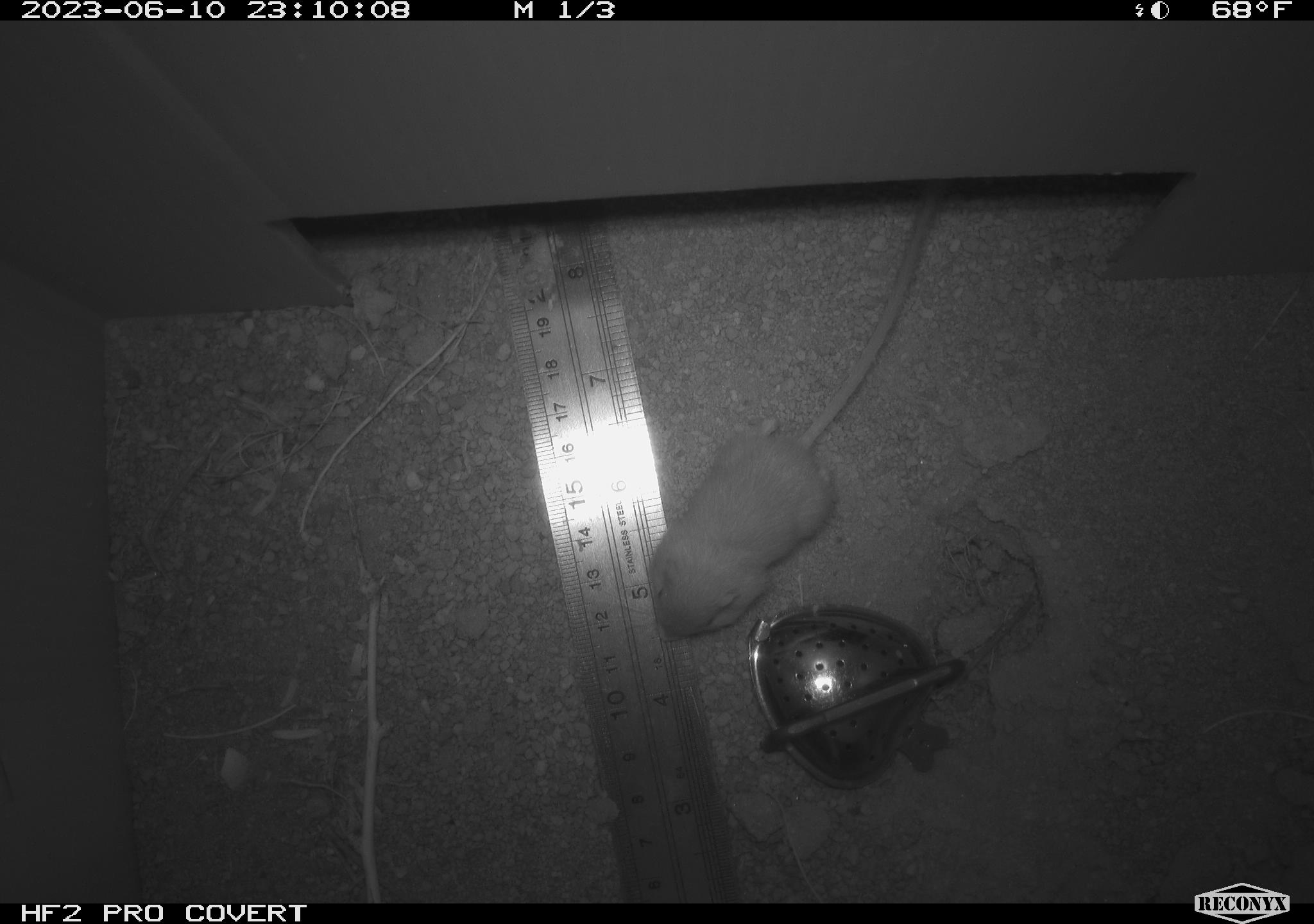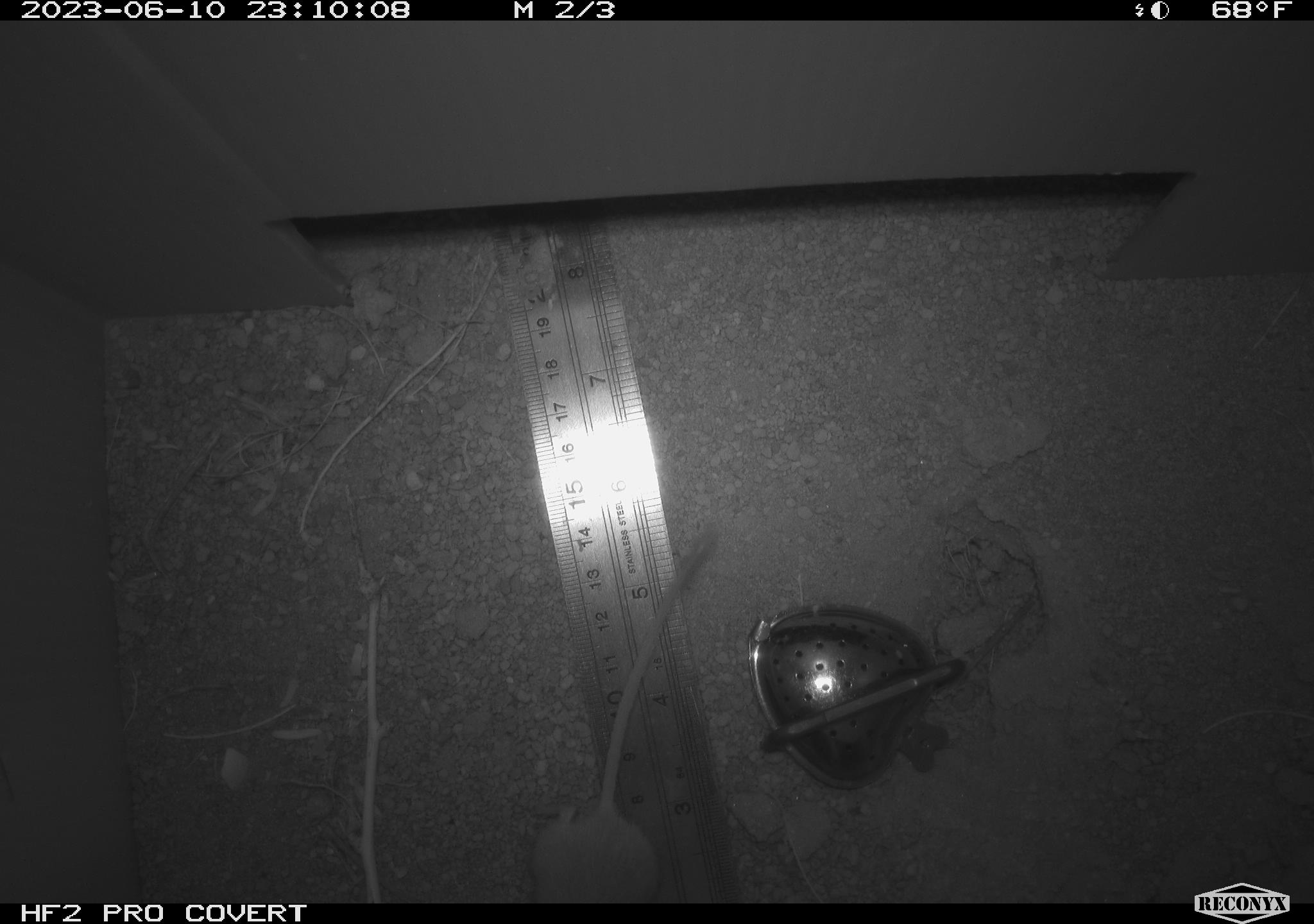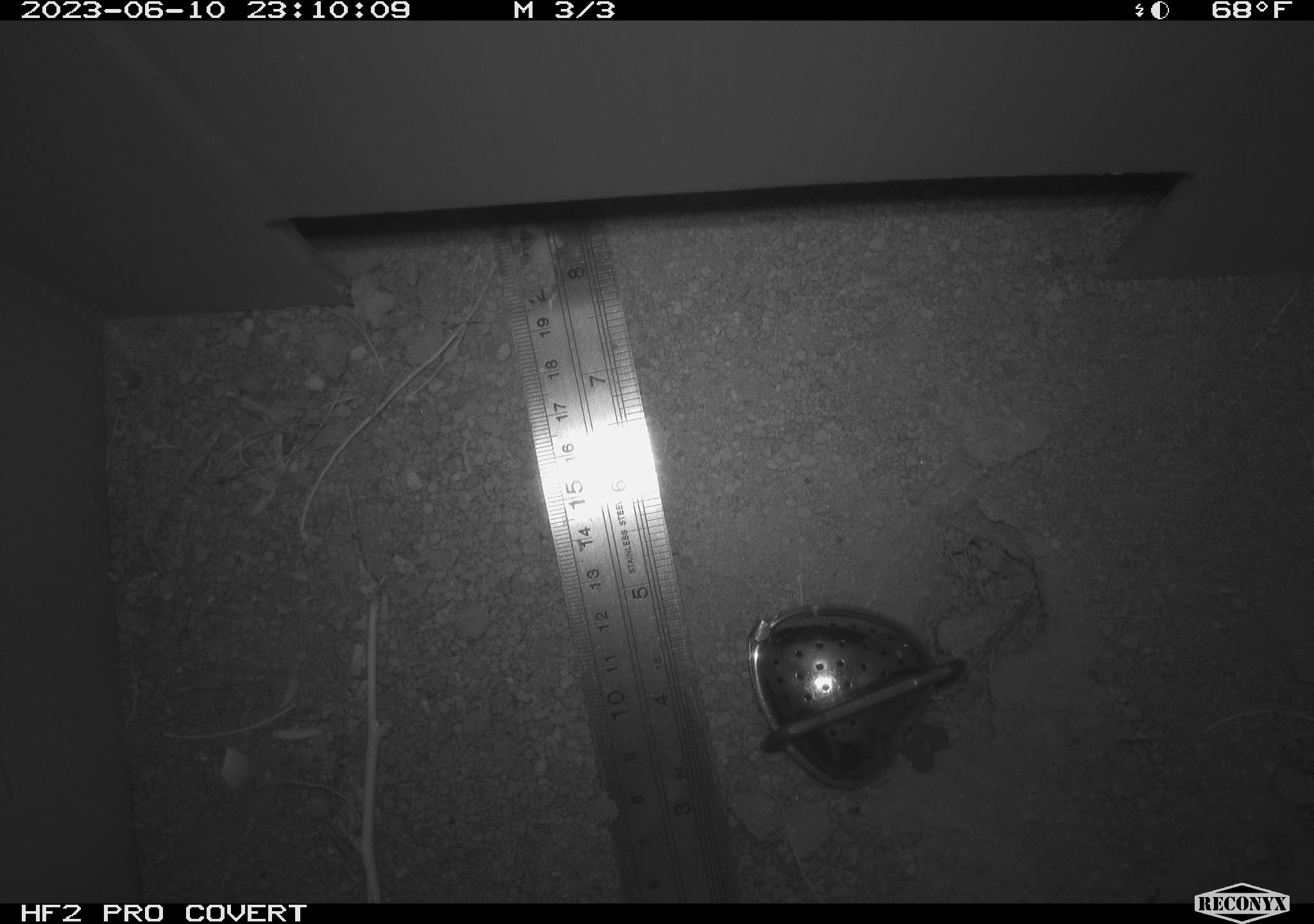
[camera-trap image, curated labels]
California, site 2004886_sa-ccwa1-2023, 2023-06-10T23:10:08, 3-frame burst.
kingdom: Animalia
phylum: Chordata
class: Mammalia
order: Rodentia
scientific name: Rodentia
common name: mouse species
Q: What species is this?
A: Mouse species (Rodentia).